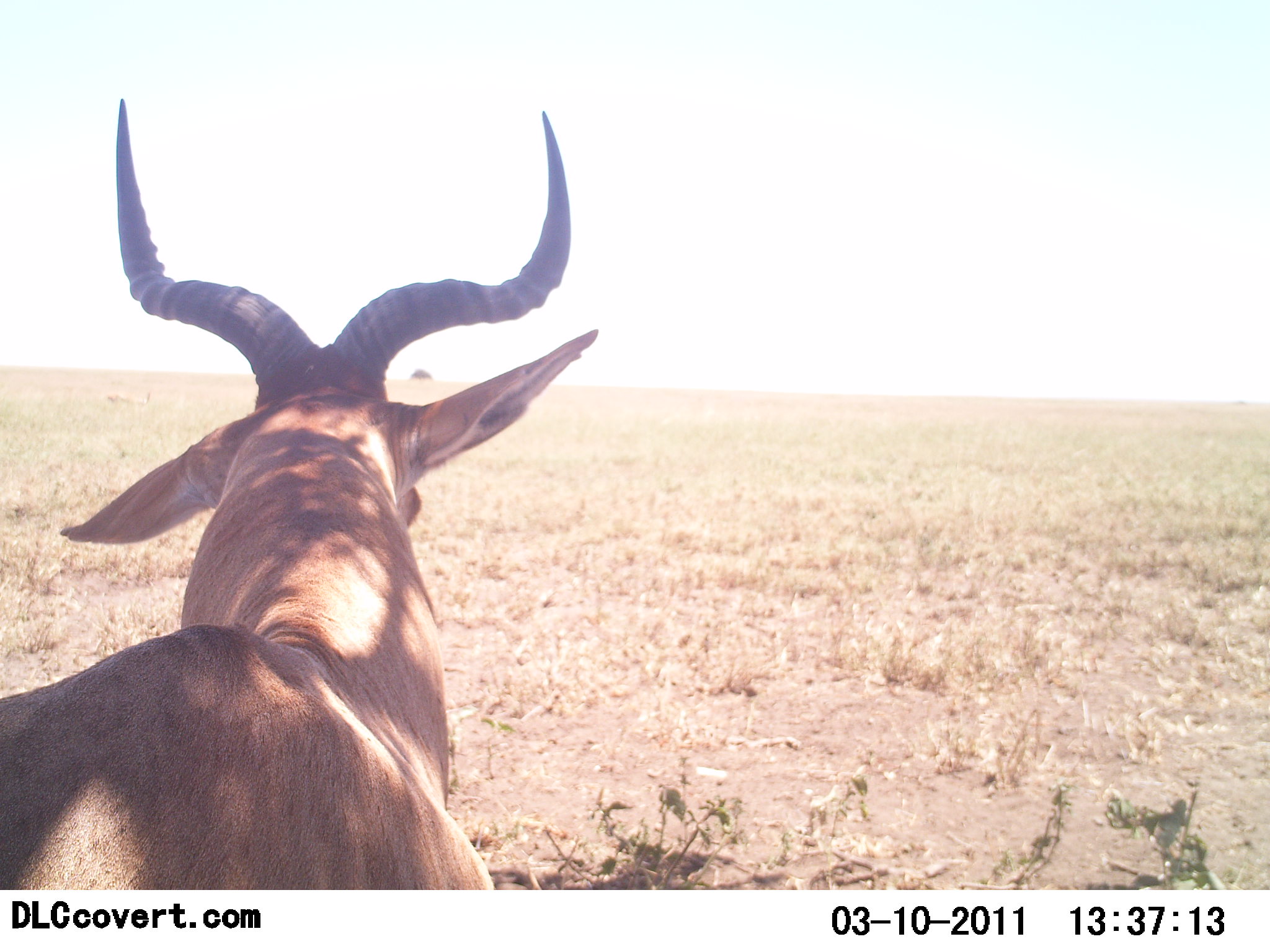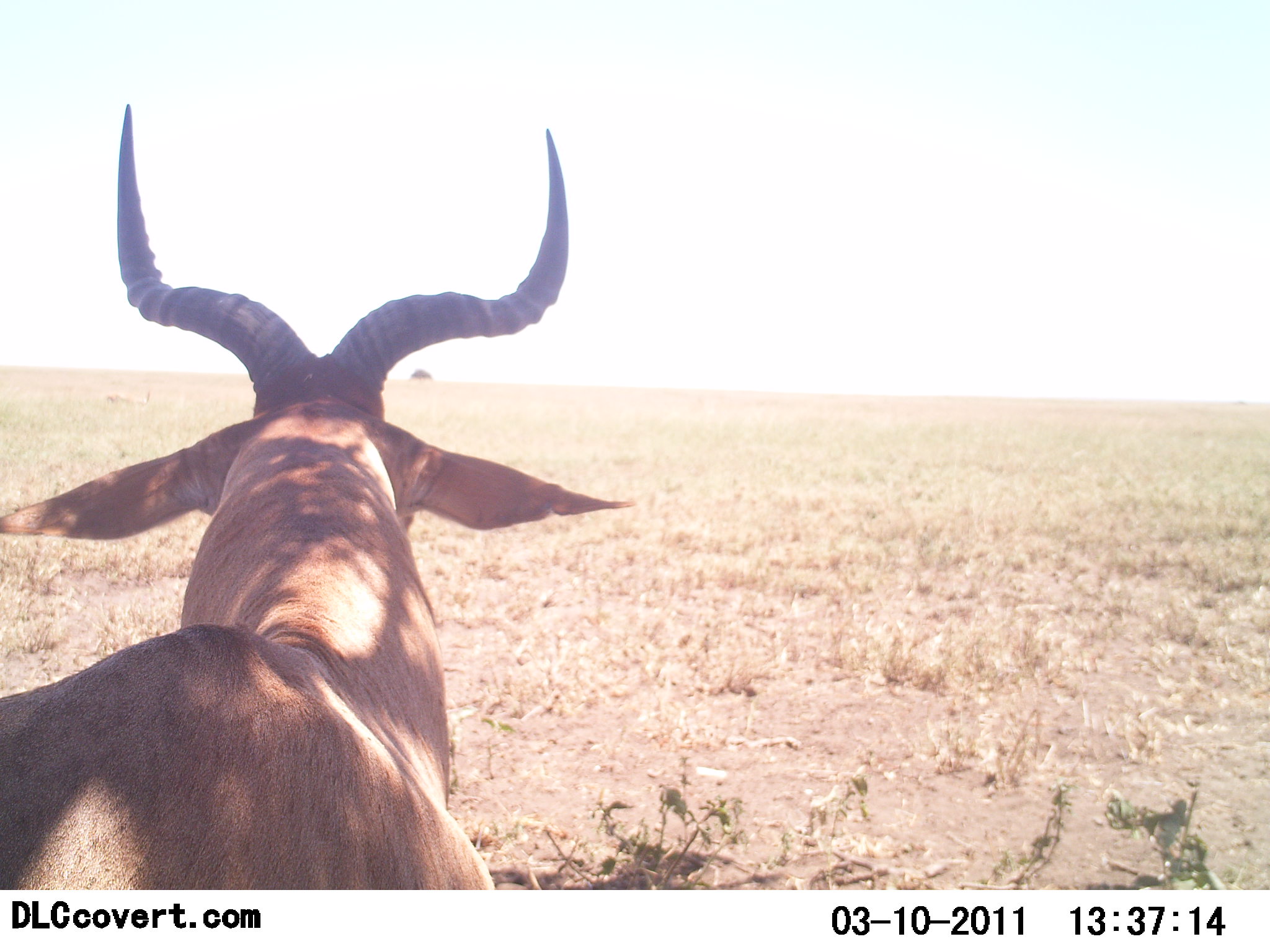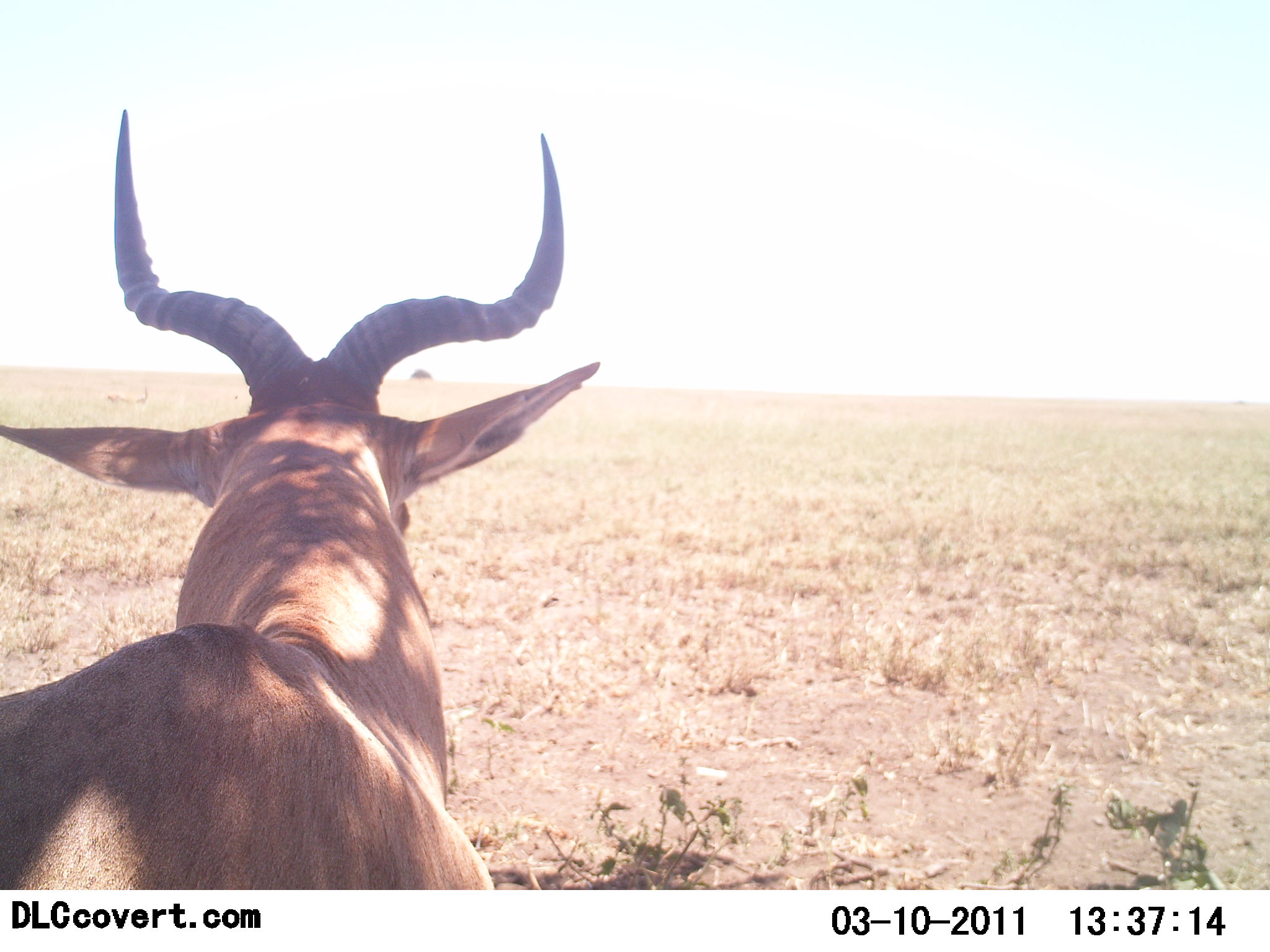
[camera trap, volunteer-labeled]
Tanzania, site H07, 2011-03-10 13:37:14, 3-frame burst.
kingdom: Animalia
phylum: Chordata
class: Mammalia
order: Artiodactyla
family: Bovidae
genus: Alcelaphus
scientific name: Alcelaphus buselaphus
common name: hartebeest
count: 1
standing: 87%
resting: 7%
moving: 7%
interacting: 0%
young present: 0%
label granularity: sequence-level